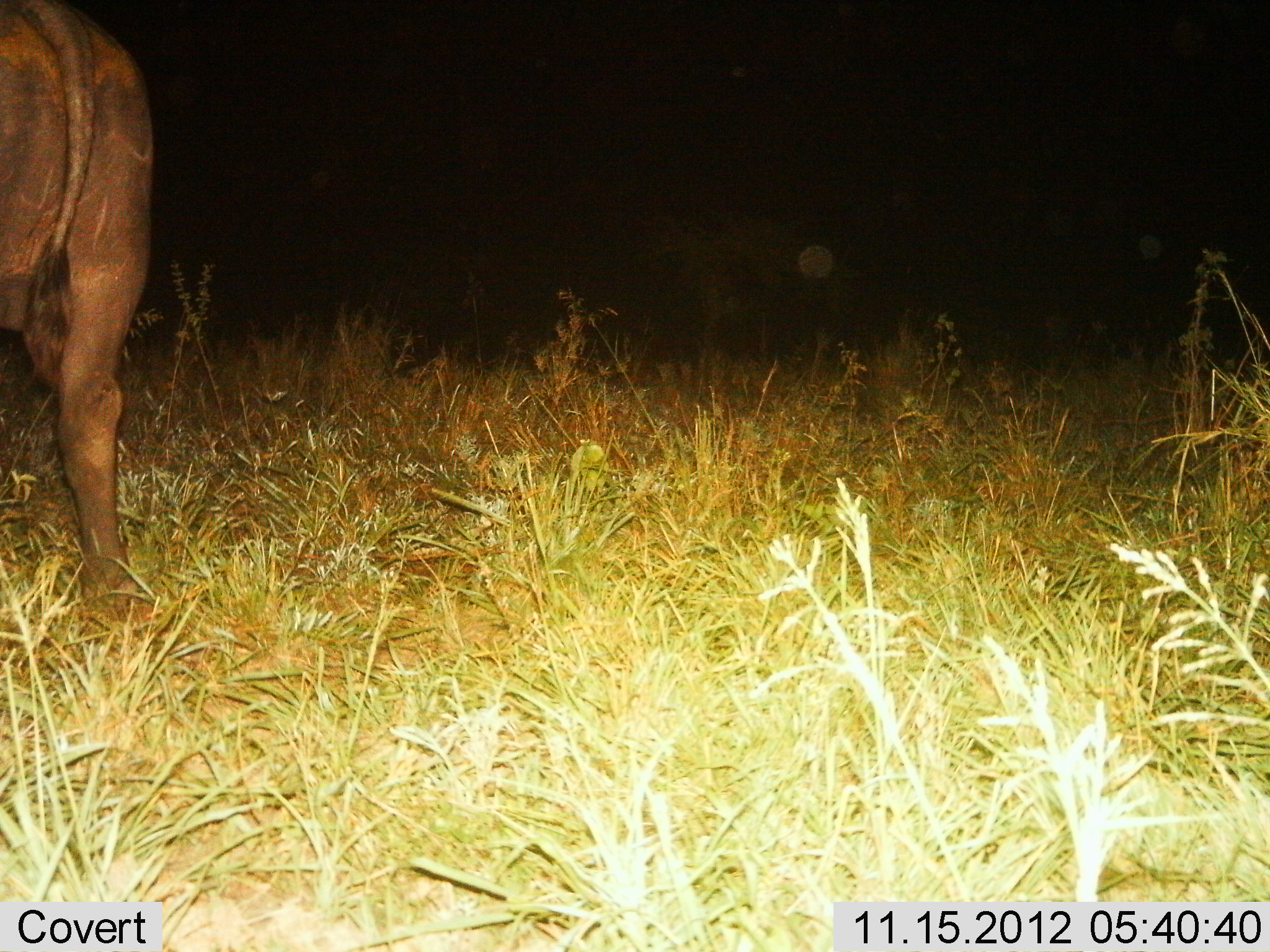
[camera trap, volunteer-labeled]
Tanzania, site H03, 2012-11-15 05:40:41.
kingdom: Animalia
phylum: Chordata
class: Mammalia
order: Artiodactyla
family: Bovidae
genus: Syncerus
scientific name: Syncerus caffer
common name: cape buffalo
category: buffalo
Buffalo (cape buffalo) (Syncerus caffer), count 1. Behavior (volunteer vote fractions): standing 90%, resting 0%, moving 10%, interacting 0%. Young present (vote fraction): 0%. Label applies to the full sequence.